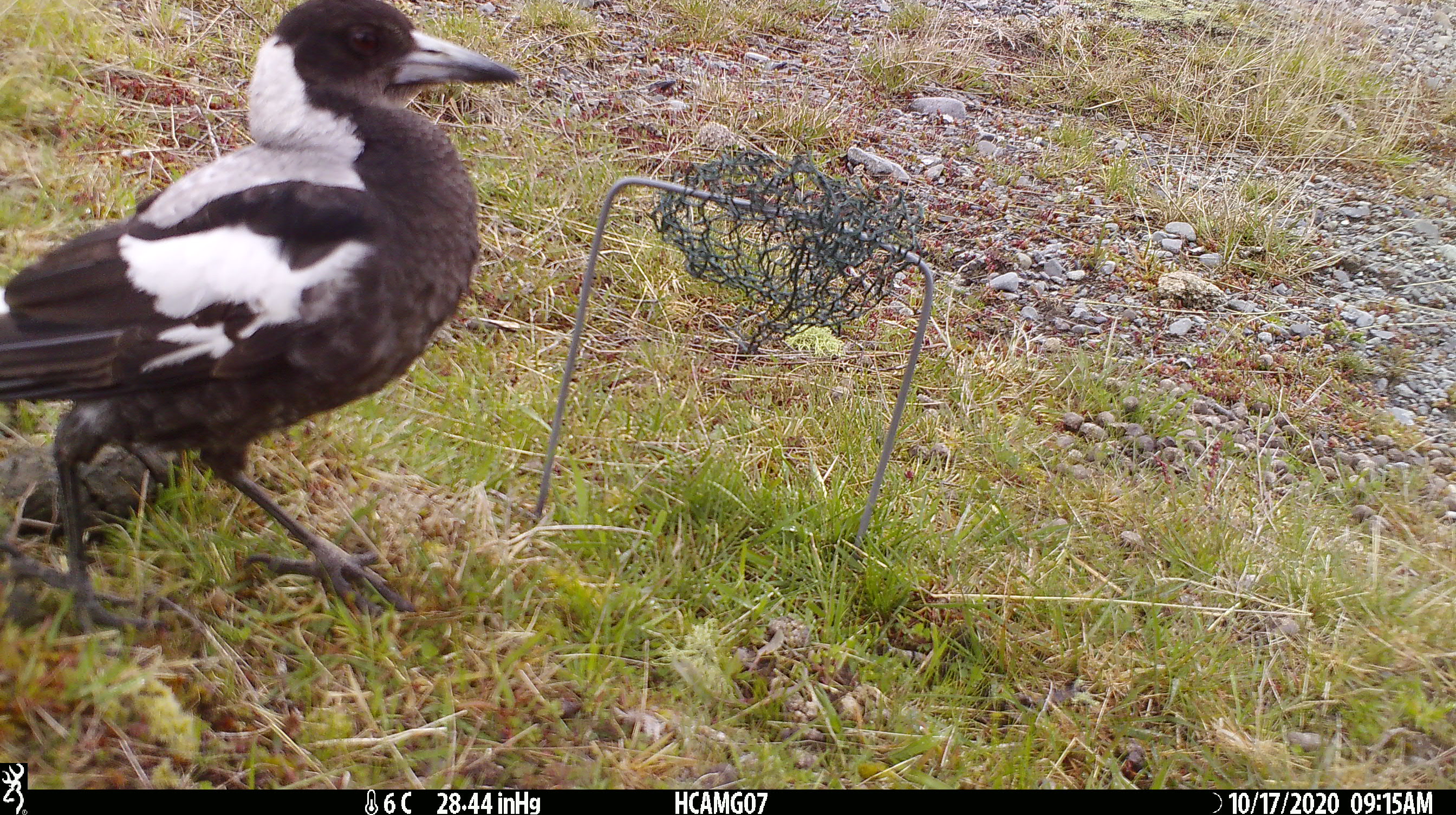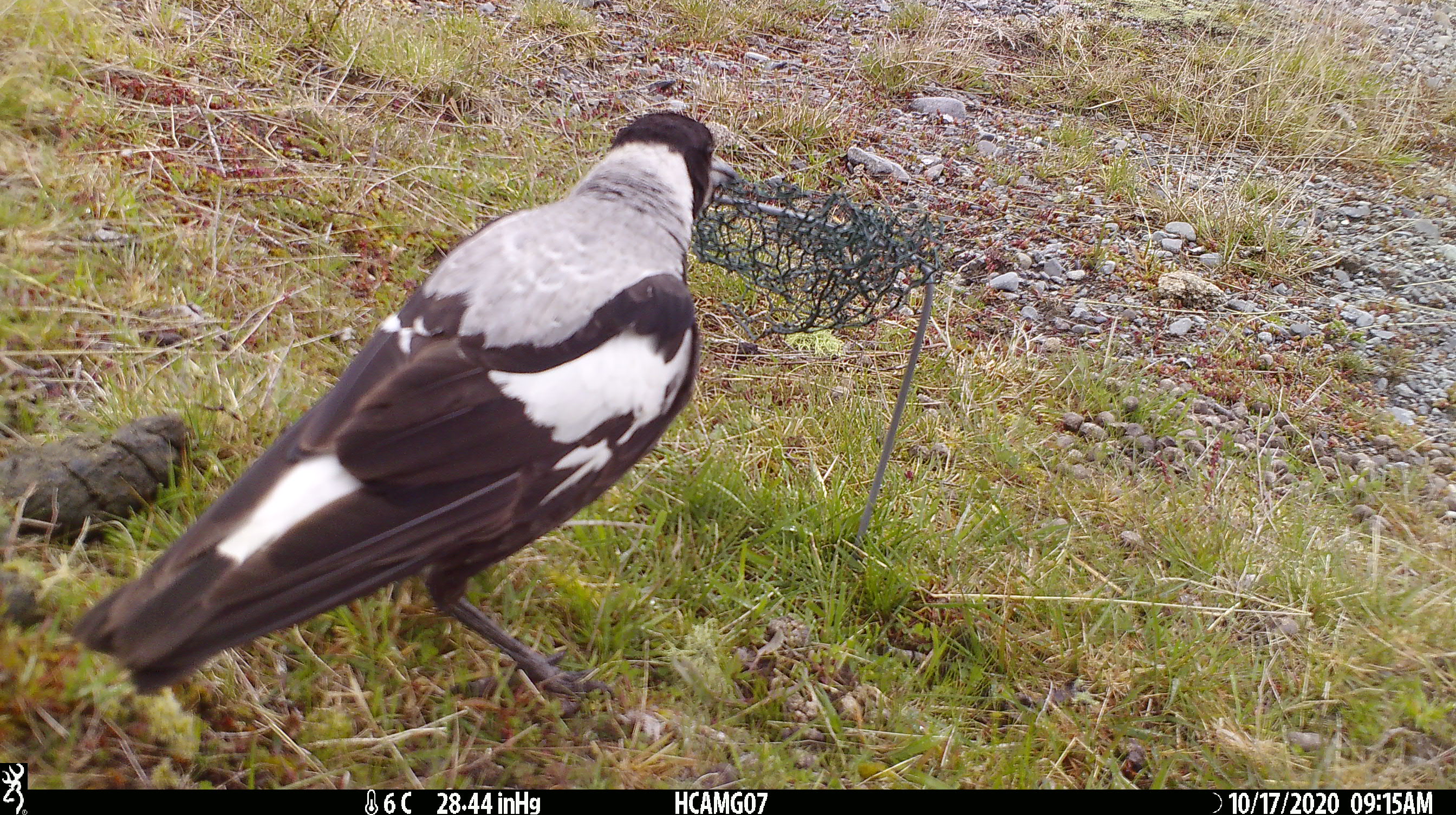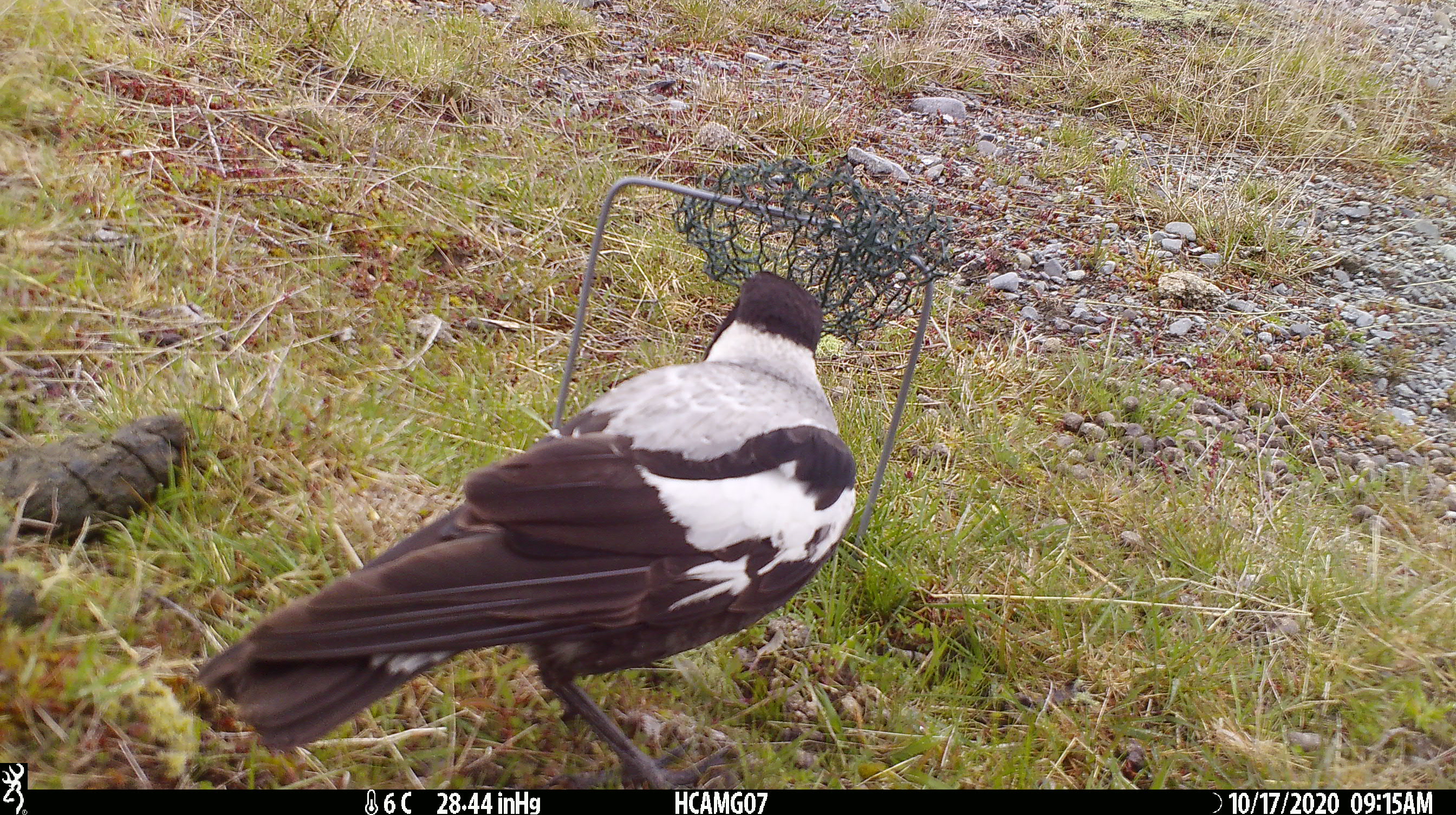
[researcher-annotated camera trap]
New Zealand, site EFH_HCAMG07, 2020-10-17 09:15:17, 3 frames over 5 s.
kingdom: Animalia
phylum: Chordata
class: Aves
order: Passeriformes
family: Artamidae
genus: Gymnorhina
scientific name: Gymnorhina tibicen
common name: australian magpie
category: magpie